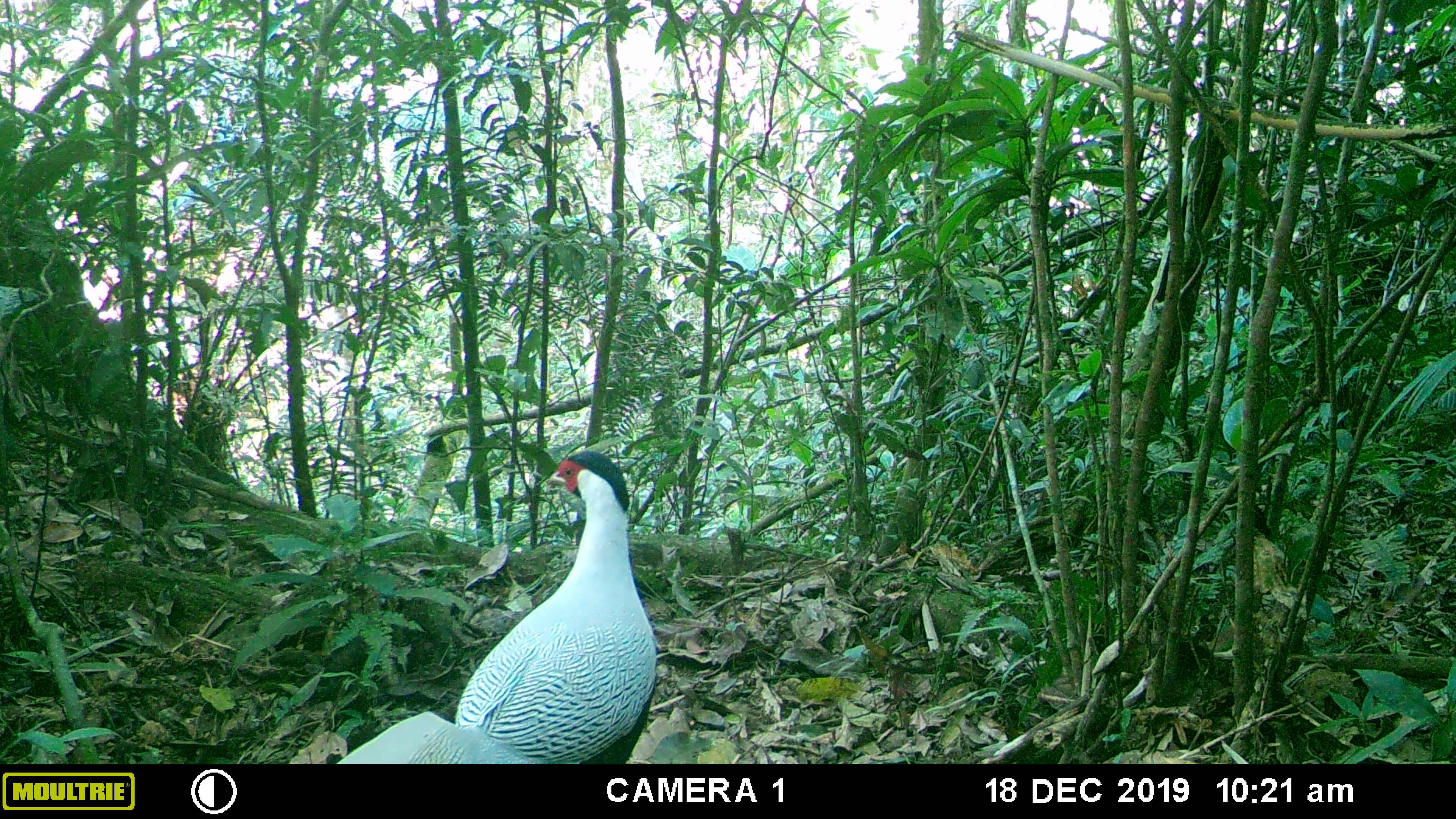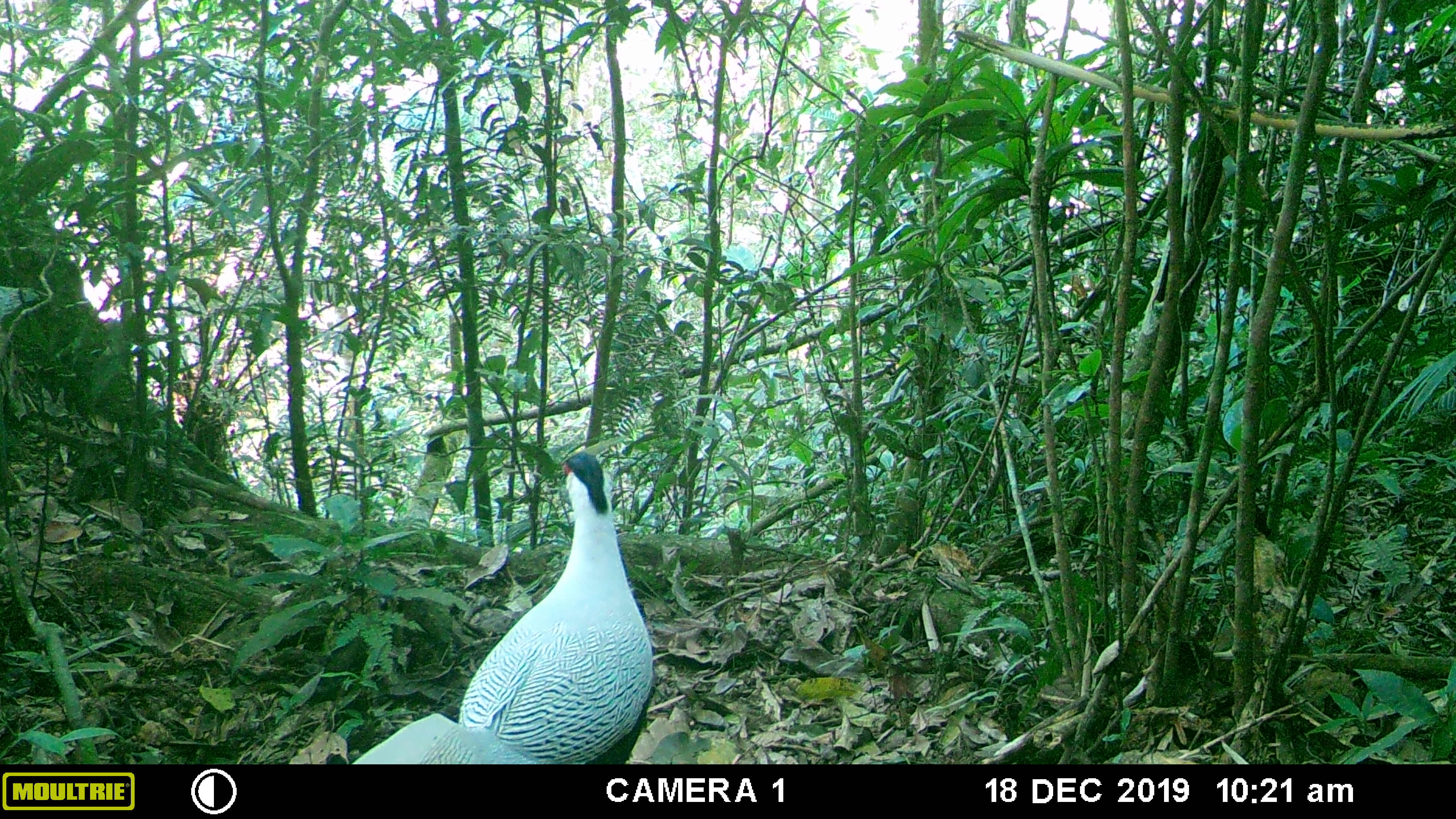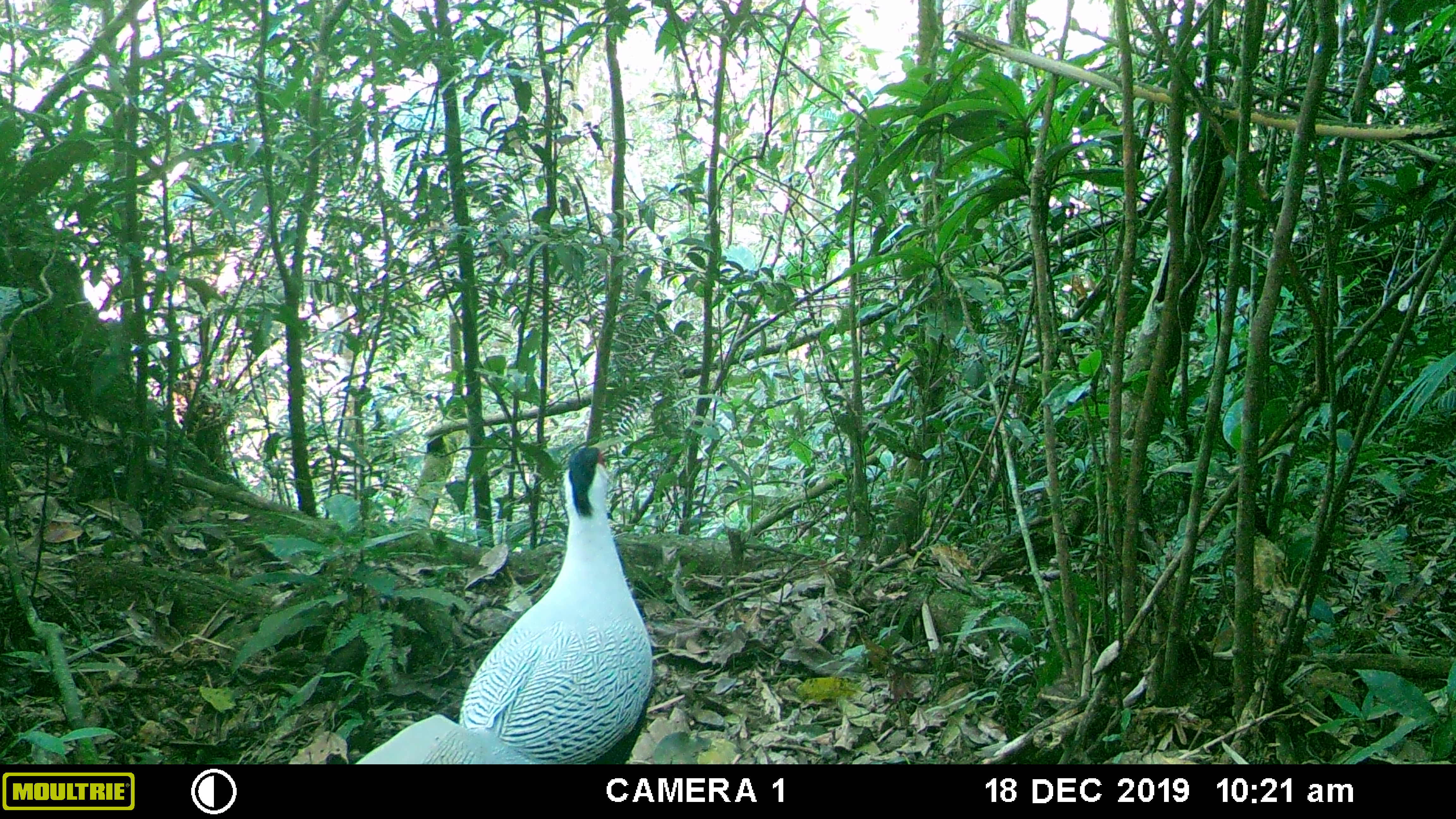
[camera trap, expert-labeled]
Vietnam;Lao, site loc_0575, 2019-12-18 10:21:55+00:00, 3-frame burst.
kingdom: Animalia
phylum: Chordata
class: Aves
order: Galliformes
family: Phasianidae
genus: Lophura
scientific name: Lophura nycthemera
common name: silver pheasant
Silver pheasant (Lophura nycthemera). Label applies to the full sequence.